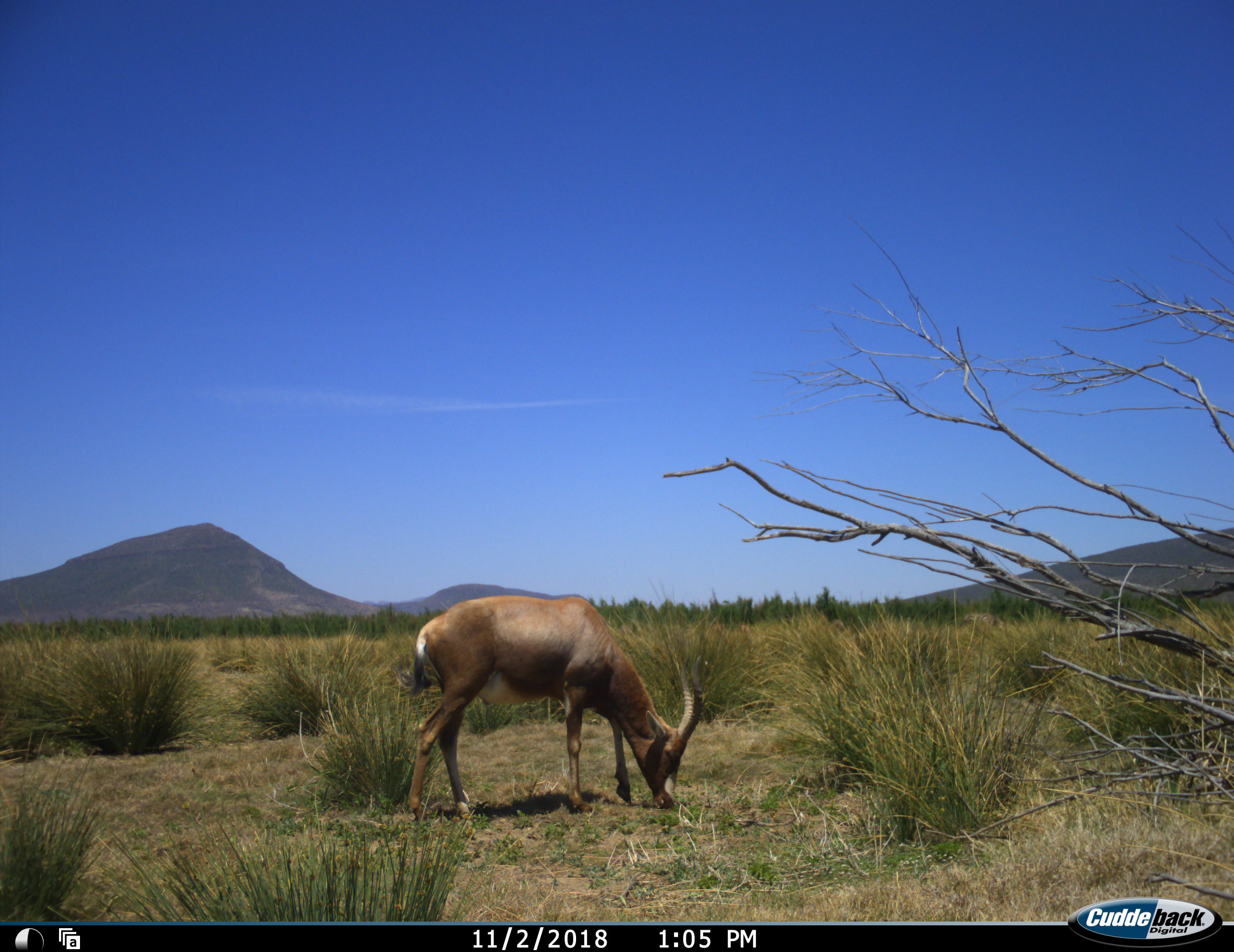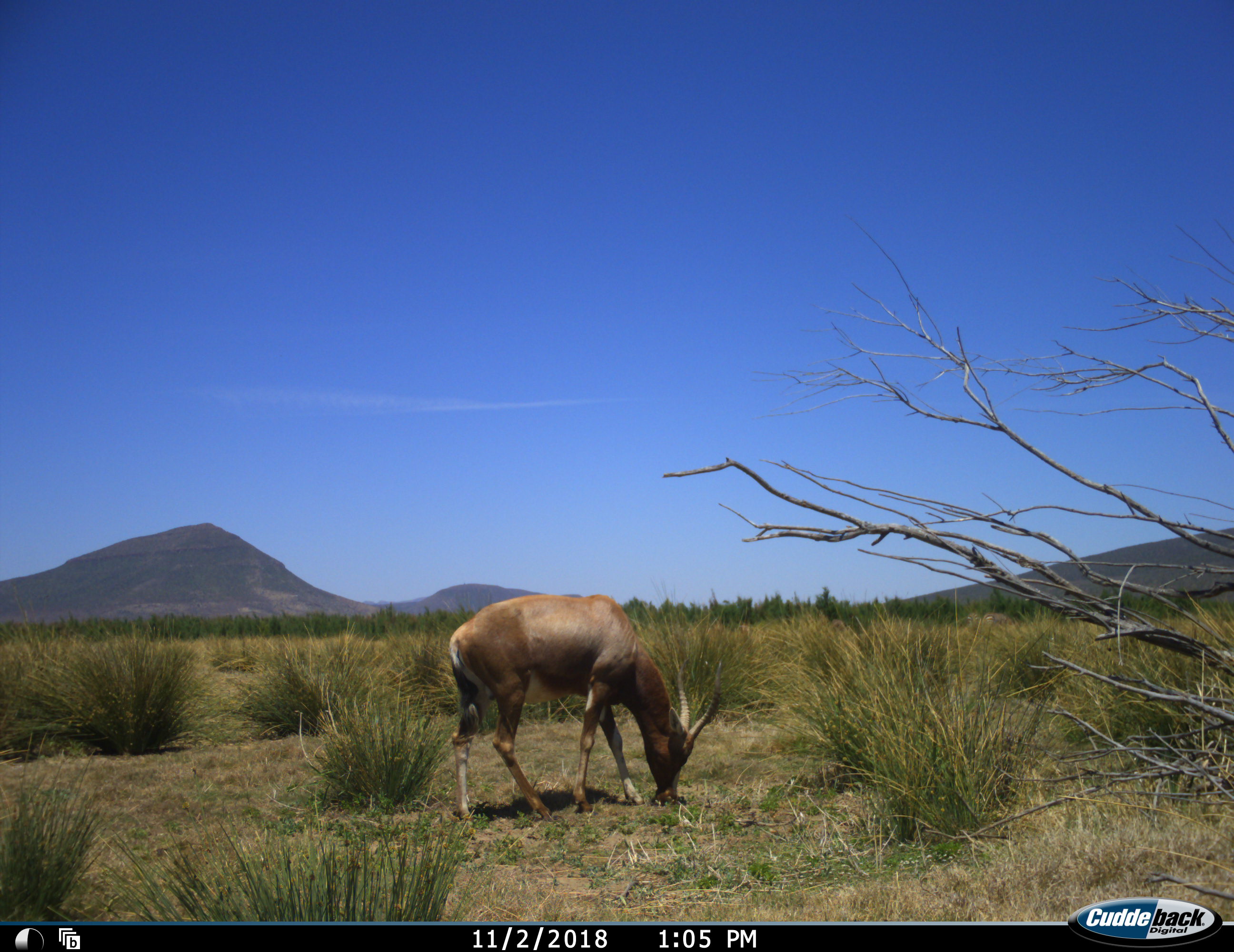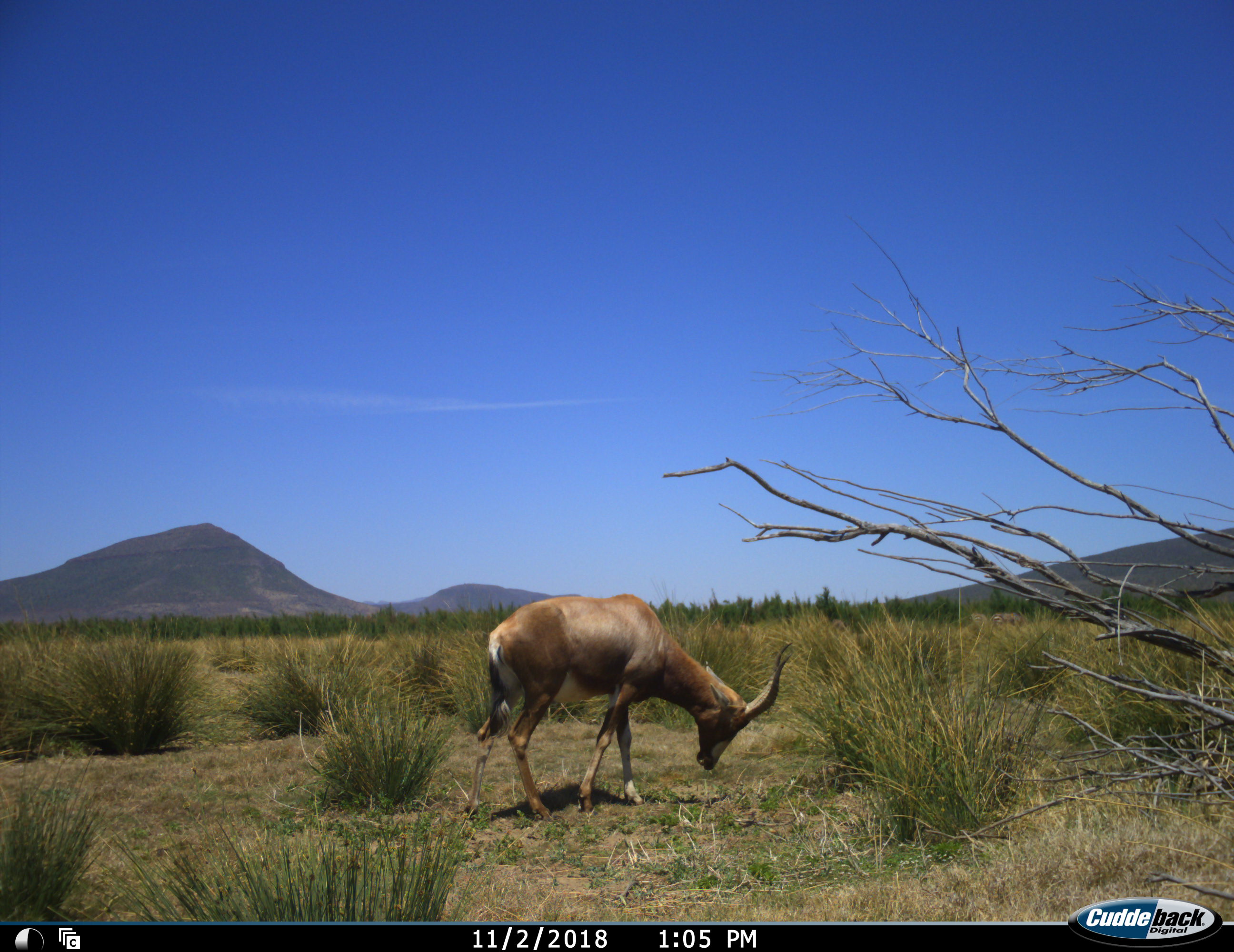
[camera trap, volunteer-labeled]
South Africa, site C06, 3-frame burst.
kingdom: Animalia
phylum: Chordata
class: Mammalia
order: Artiodactyla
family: Bovidae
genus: Damaliscus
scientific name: Damaliscus pygargus phillipsi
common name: blesbok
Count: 1.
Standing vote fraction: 12%.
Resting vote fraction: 0%.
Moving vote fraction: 12%.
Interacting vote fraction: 0%.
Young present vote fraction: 0%.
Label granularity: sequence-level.